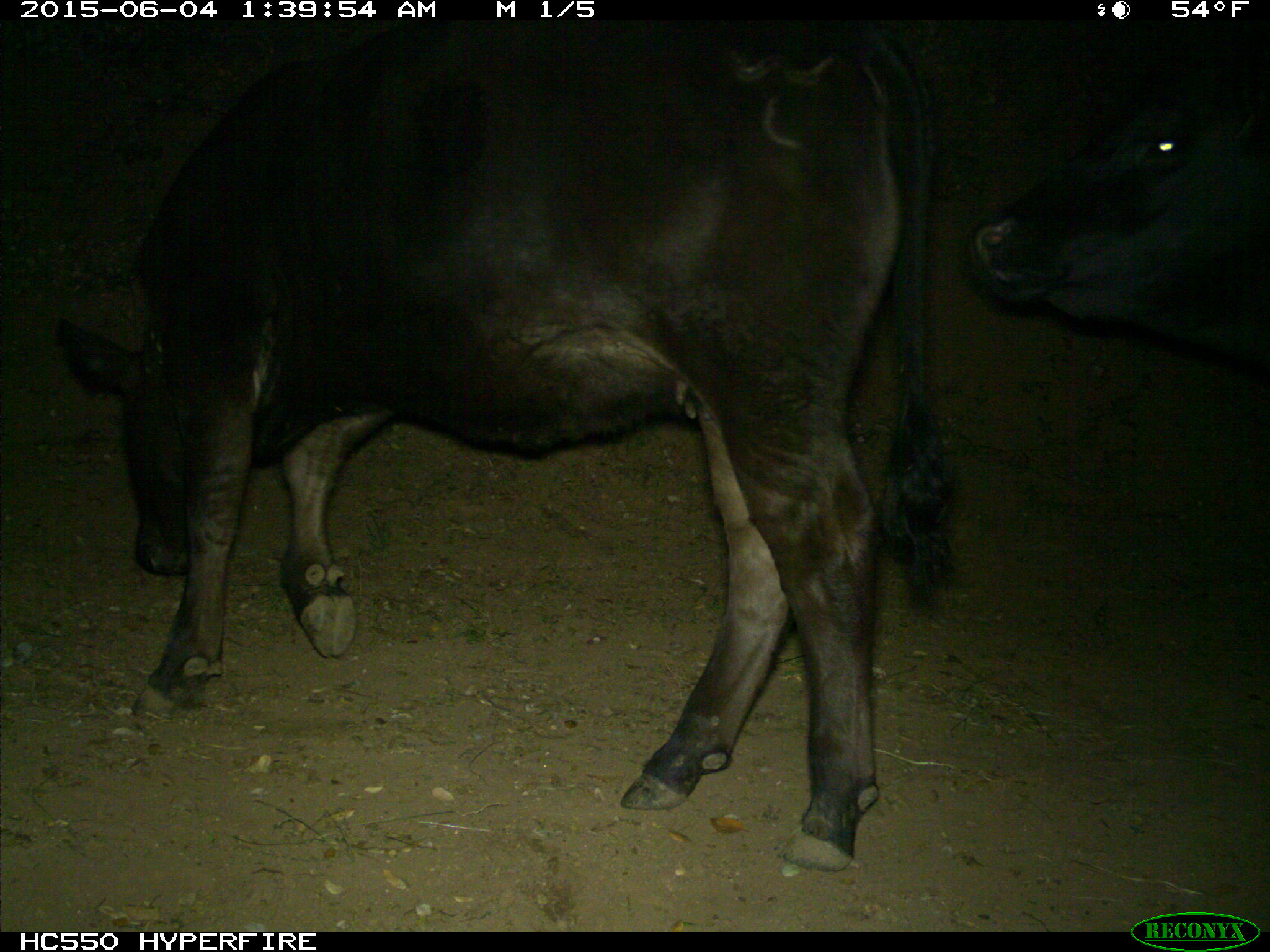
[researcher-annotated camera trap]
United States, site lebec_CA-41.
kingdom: Animalia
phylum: Chordata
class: Mammalia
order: Artiodactyla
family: Bovidae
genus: Bos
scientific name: Bos taurus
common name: domestic cow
Bos taurus (domestic cow).